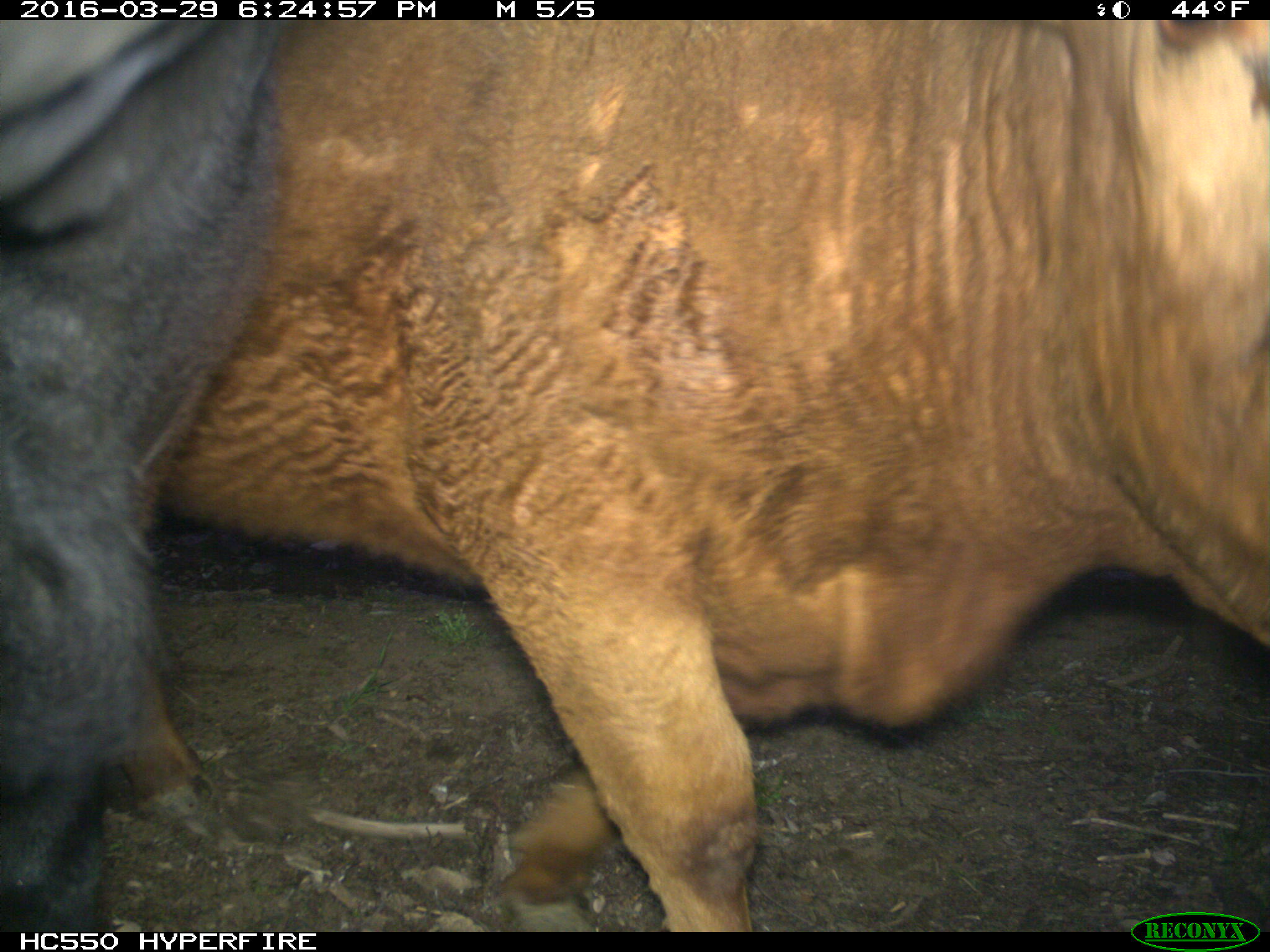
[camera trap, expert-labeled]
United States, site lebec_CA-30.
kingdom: Animalia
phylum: Chordata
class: Mammalia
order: Artiodactyla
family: Bovidae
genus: Bos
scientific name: Bos taurus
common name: domestic cow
Bos taurus (domestic cow).